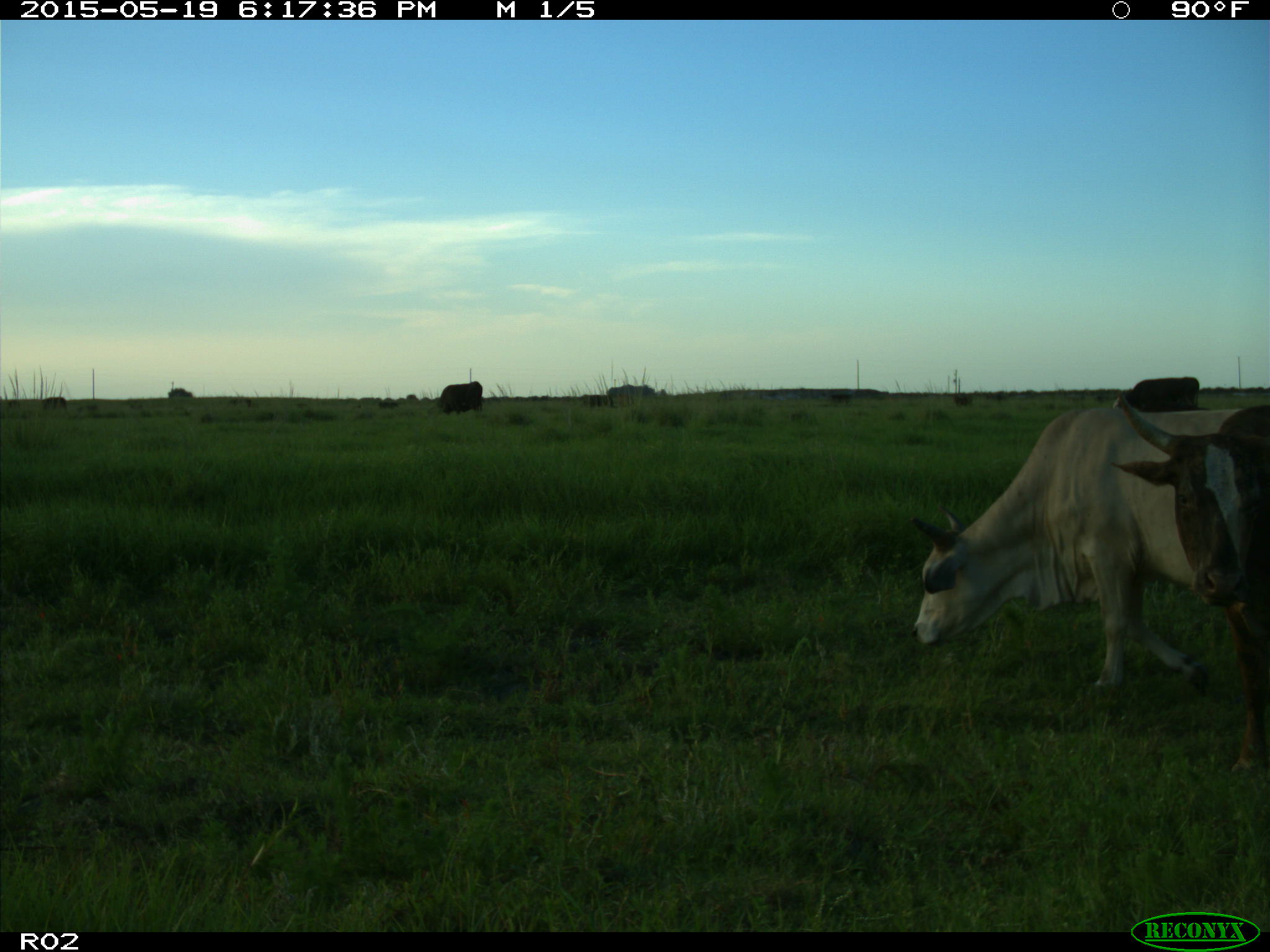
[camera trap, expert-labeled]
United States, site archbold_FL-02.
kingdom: Animalia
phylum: Chordata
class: Mammalia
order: Artiodactyla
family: Bovidae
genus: Bos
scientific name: Bos taurus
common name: domestic cow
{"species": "Bos taurus (domestic cow)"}